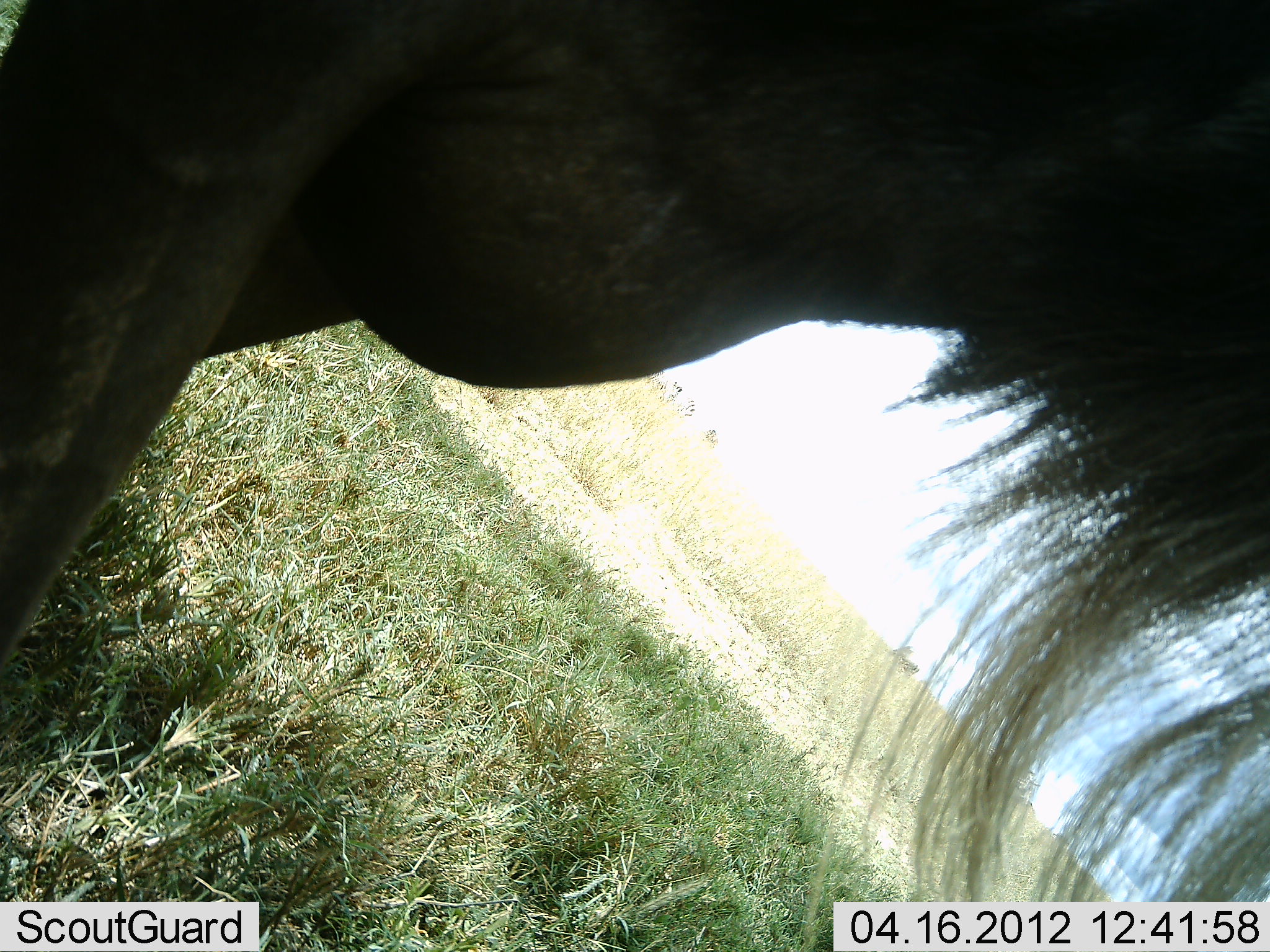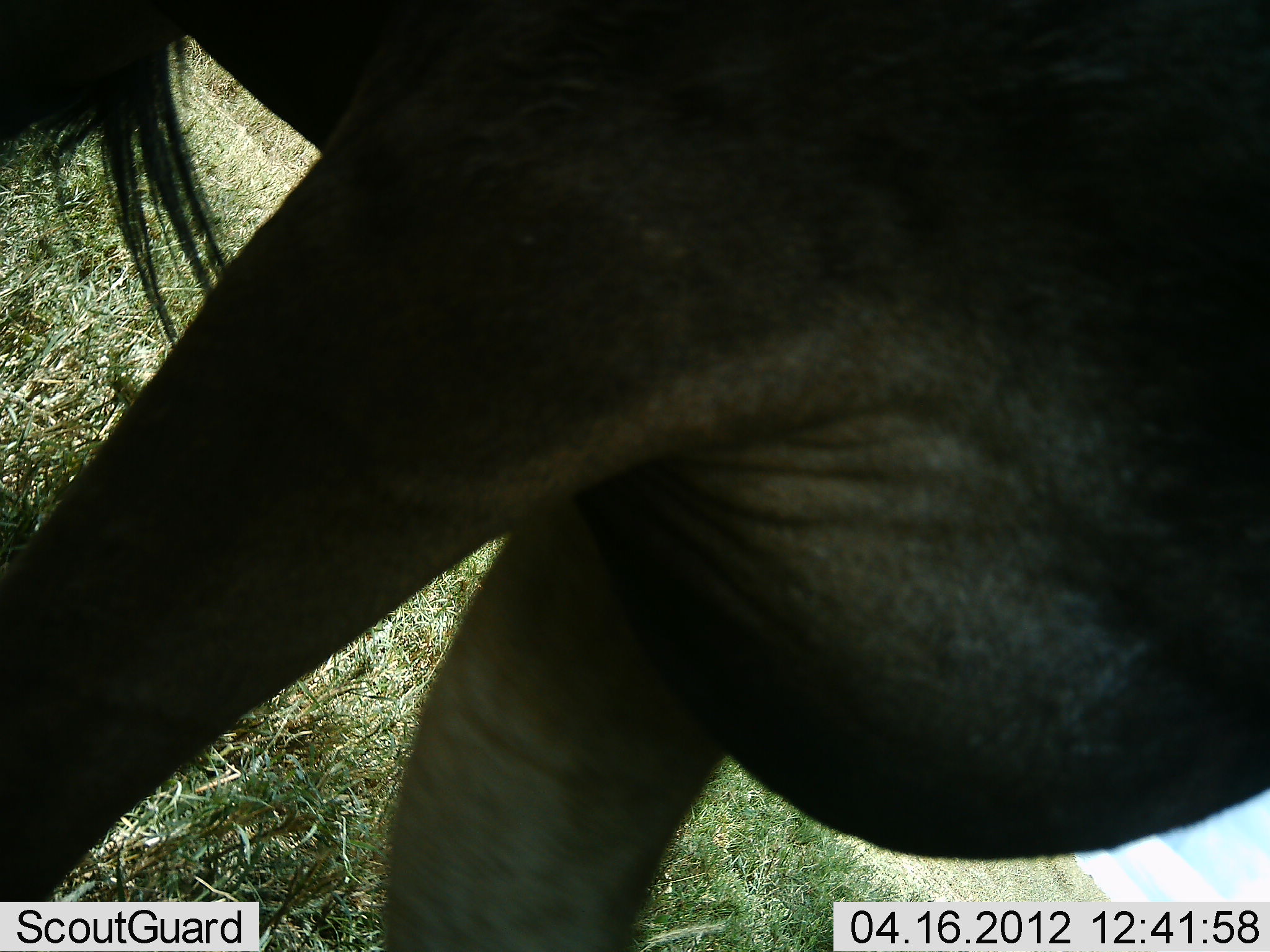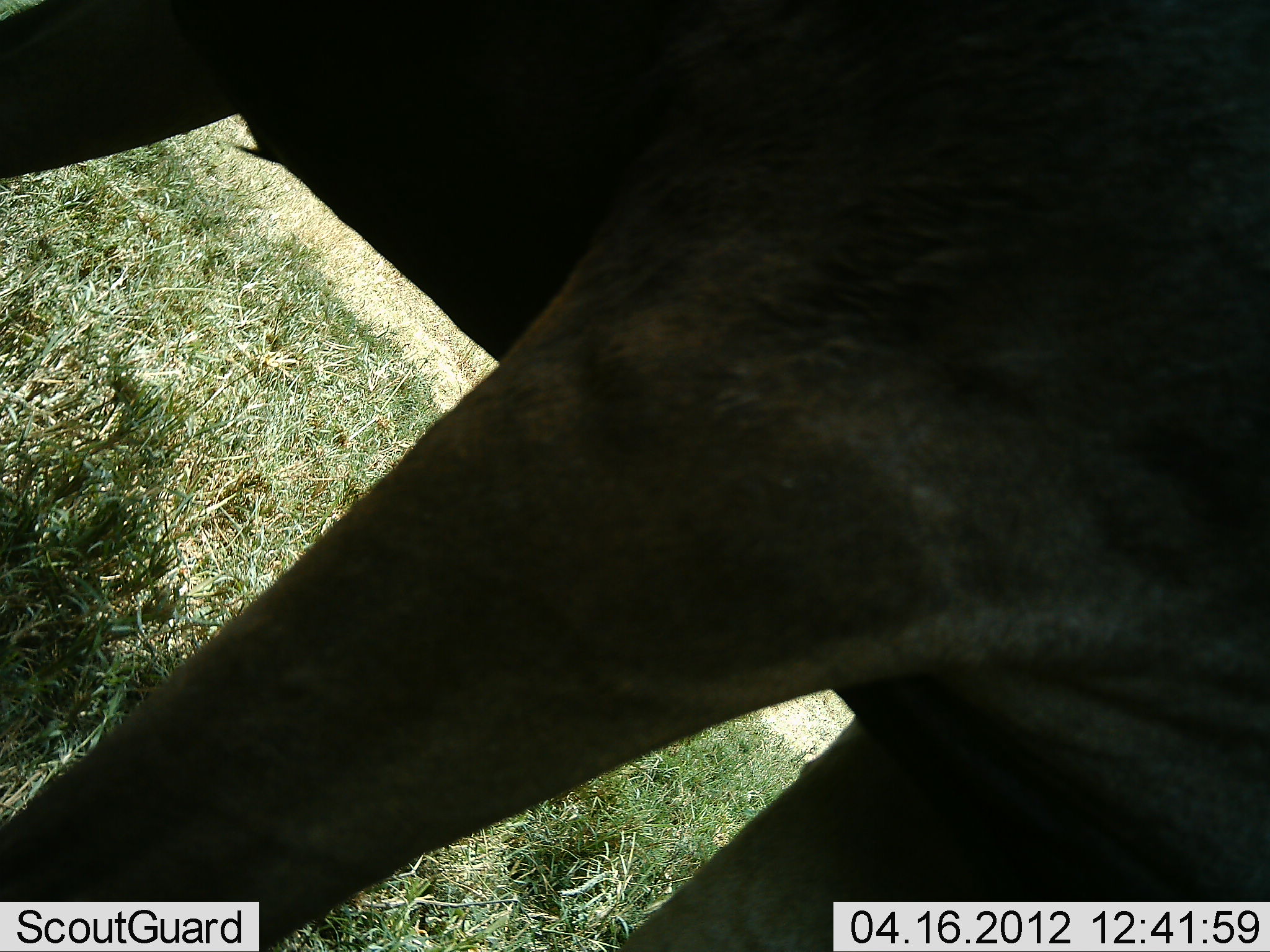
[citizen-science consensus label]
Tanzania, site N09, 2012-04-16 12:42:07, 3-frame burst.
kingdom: Animalia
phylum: Chordata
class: Mammalia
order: Artiodactyla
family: Bovidae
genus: Connochaetes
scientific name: Connochaetes taurinus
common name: blue wildebeest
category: wildebeest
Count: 1.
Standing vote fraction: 36%.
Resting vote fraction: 0%.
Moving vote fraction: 64%.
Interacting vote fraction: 0%.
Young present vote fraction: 0%.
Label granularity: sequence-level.